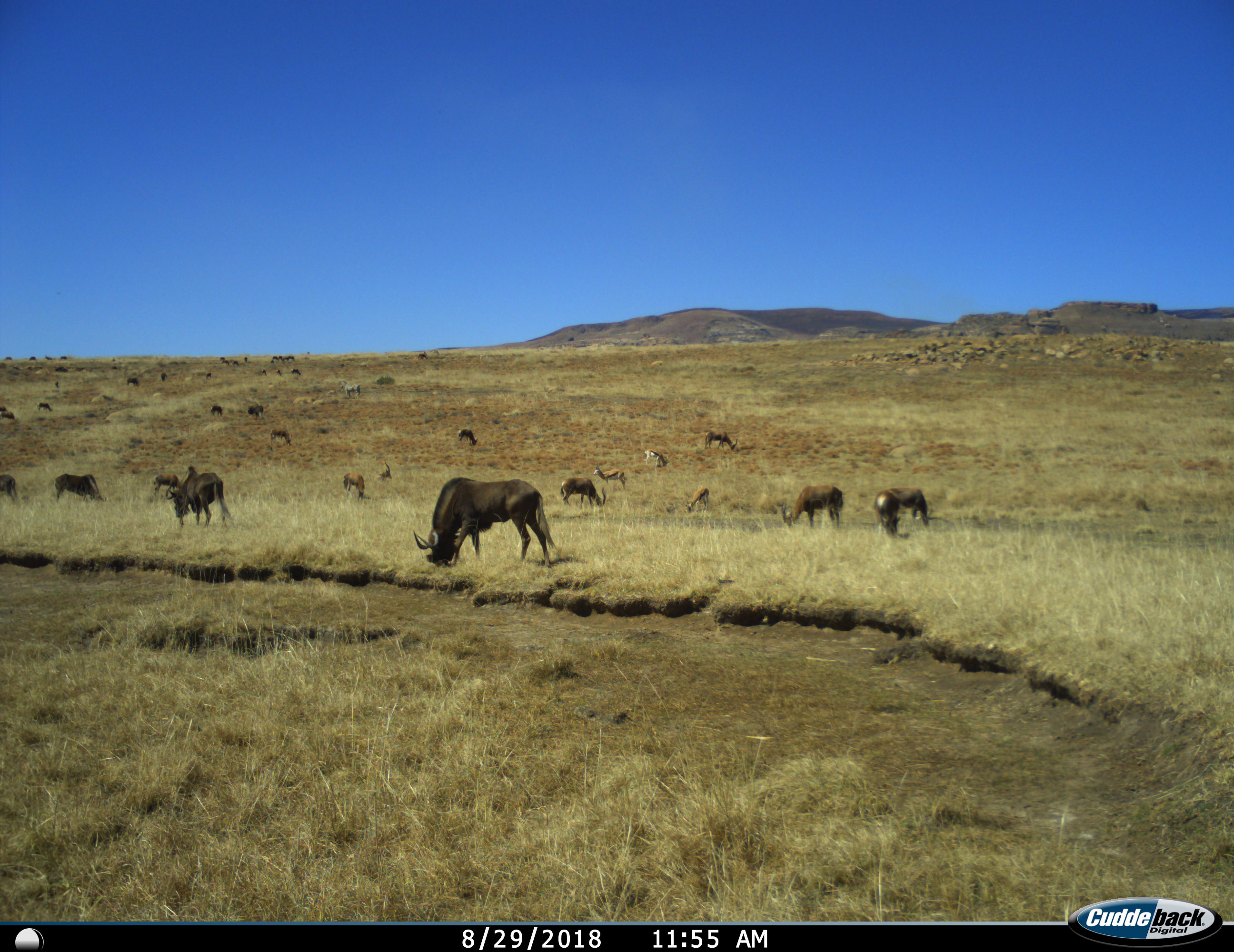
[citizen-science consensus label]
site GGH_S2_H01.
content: unidentified animal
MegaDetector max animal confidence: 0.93